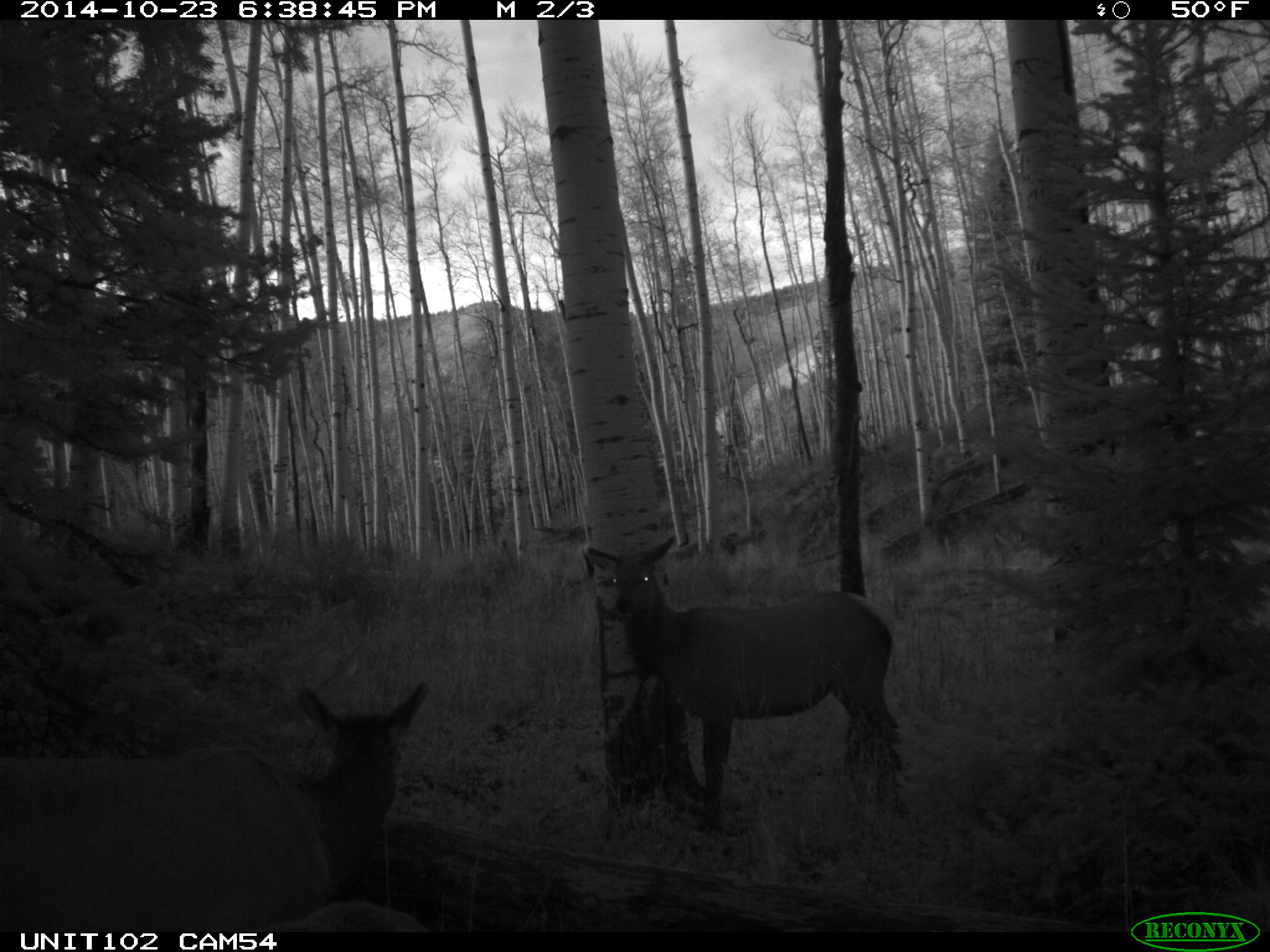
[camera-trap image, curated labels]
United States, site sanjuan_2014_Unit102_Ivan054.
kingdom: Animalia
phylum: Chordata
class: Mammalia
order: Artiodactyla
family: Cervidae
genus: Cervus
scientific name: Cervus elaphus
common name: red deer